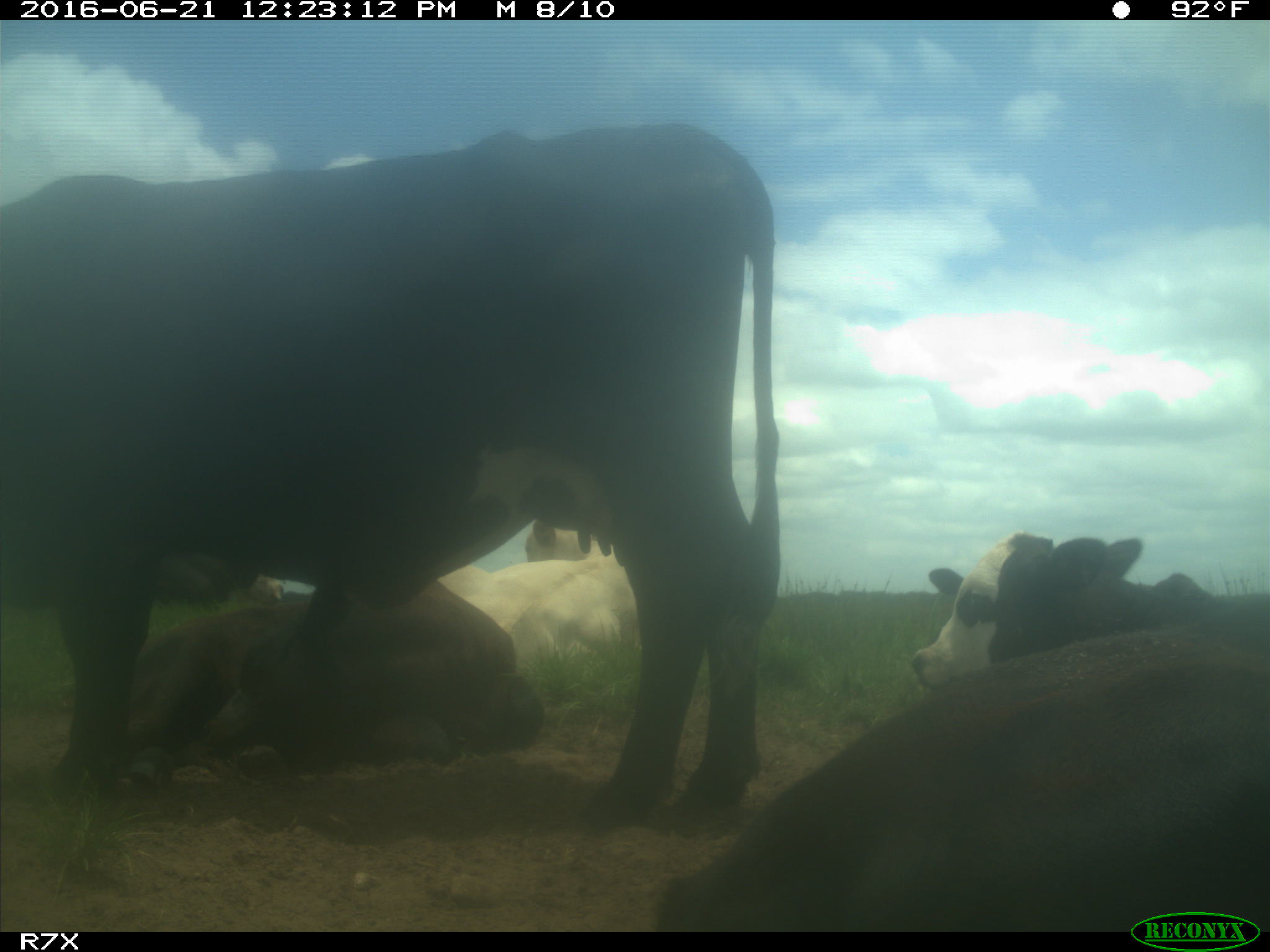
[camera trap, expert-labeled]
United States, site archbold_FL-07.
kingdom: Animalia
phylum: Chordata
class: Mammalia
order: Artiodactyla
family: Bovidae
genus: Bos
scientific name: Bos taurus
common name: domestic cow